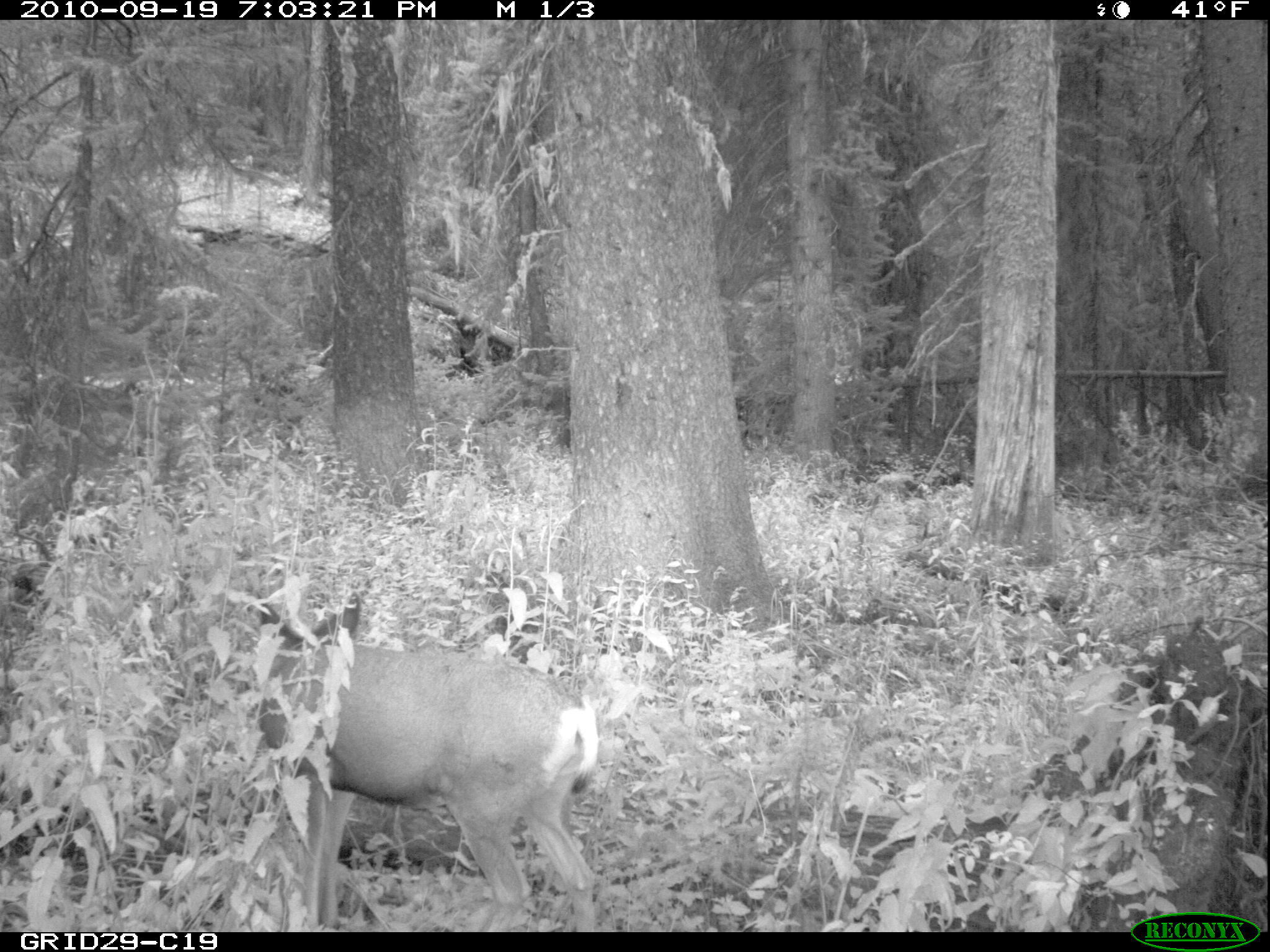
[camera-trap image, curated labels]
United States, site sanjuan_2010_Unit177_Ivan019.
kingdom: Animalia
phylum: Chordata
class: Mammalia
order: Artiodactyla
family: Cervidae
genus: Odocoileus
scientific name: Odocoileus hemionus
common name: mule deer